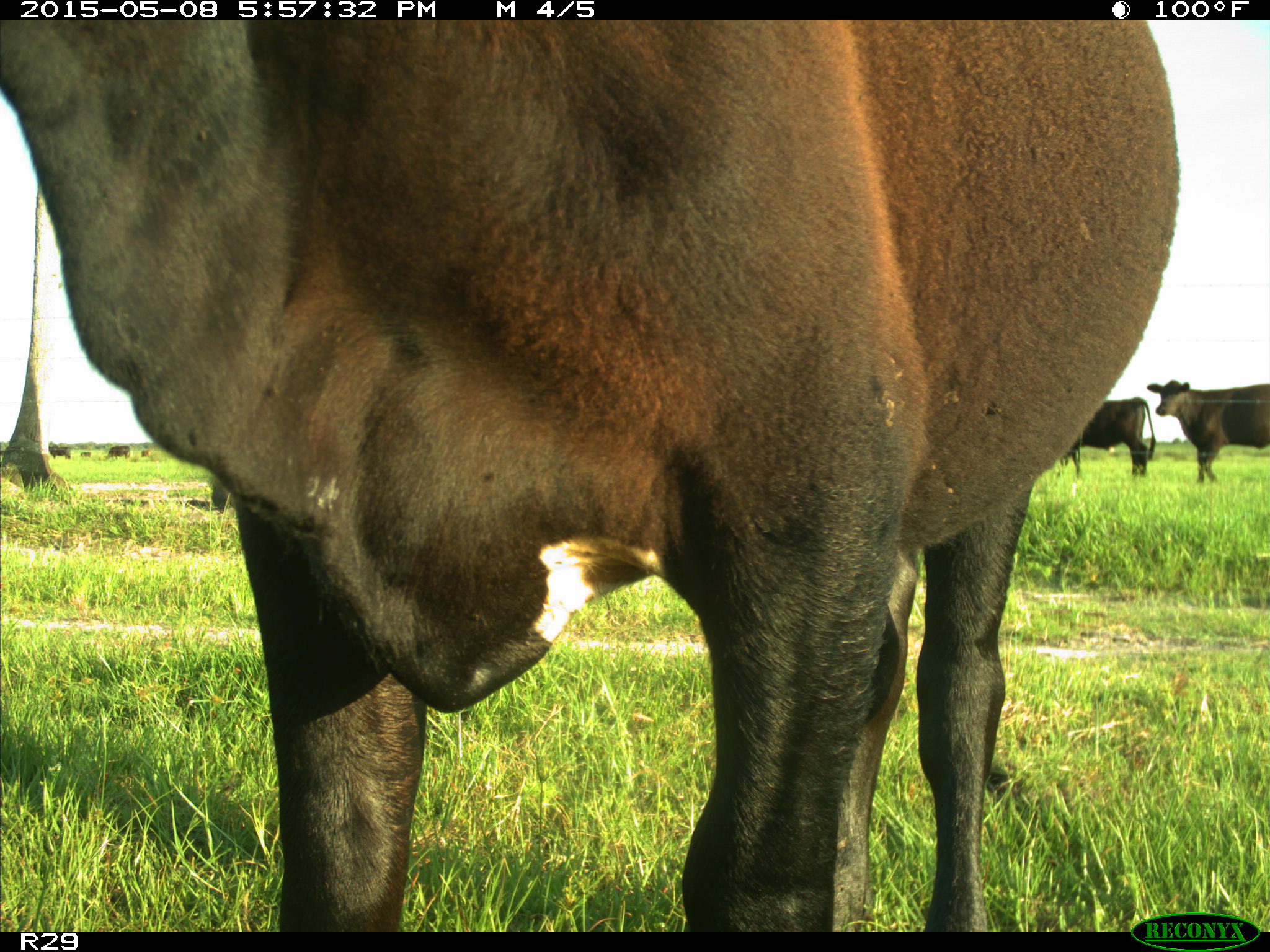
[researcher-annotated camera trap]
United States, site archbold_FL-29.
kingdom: Animalia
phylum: Chordata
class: Mammalia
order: Artiodactyla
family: Bovidae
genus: Bos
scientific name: Bos taurus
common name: domestic cow